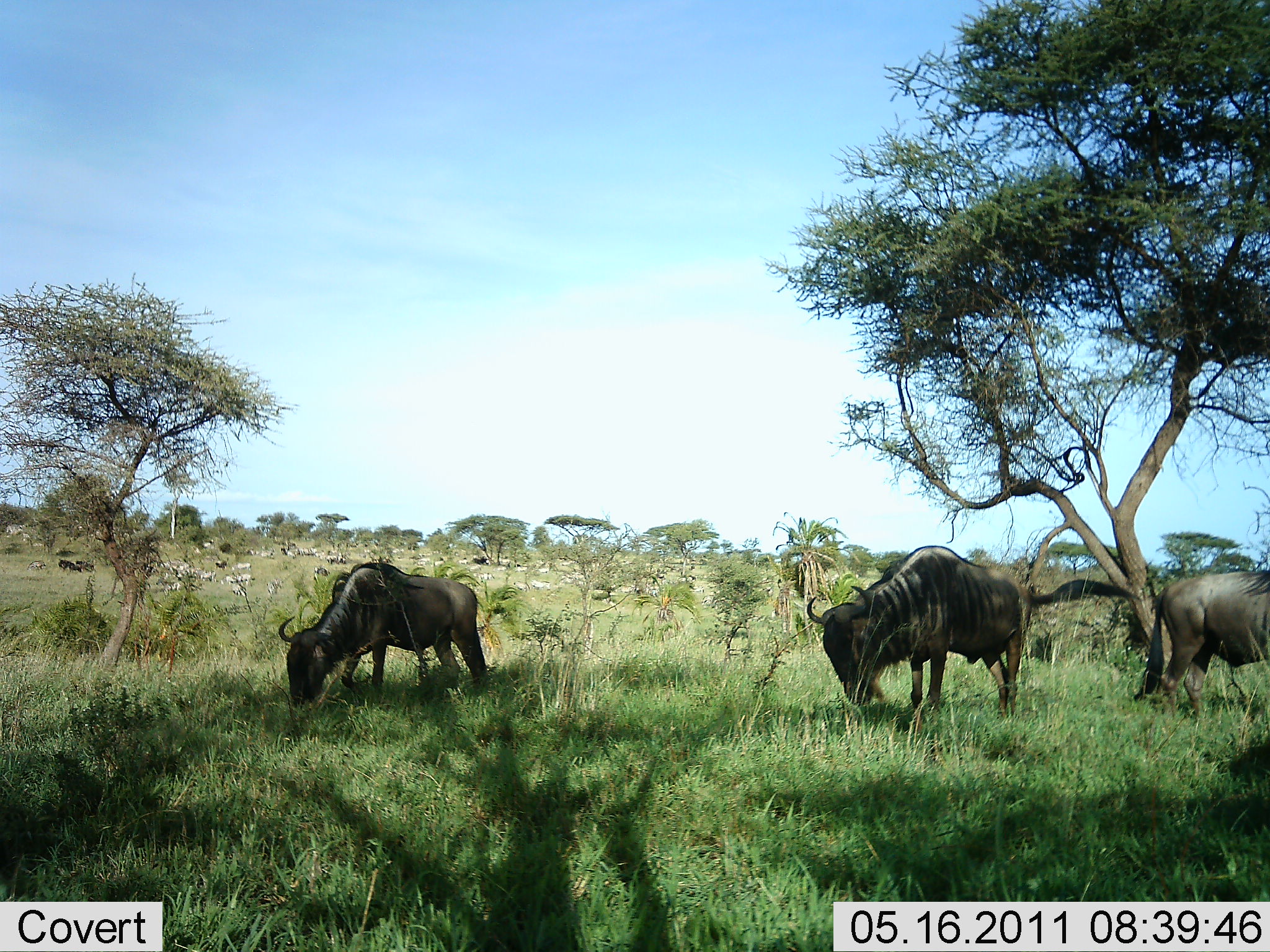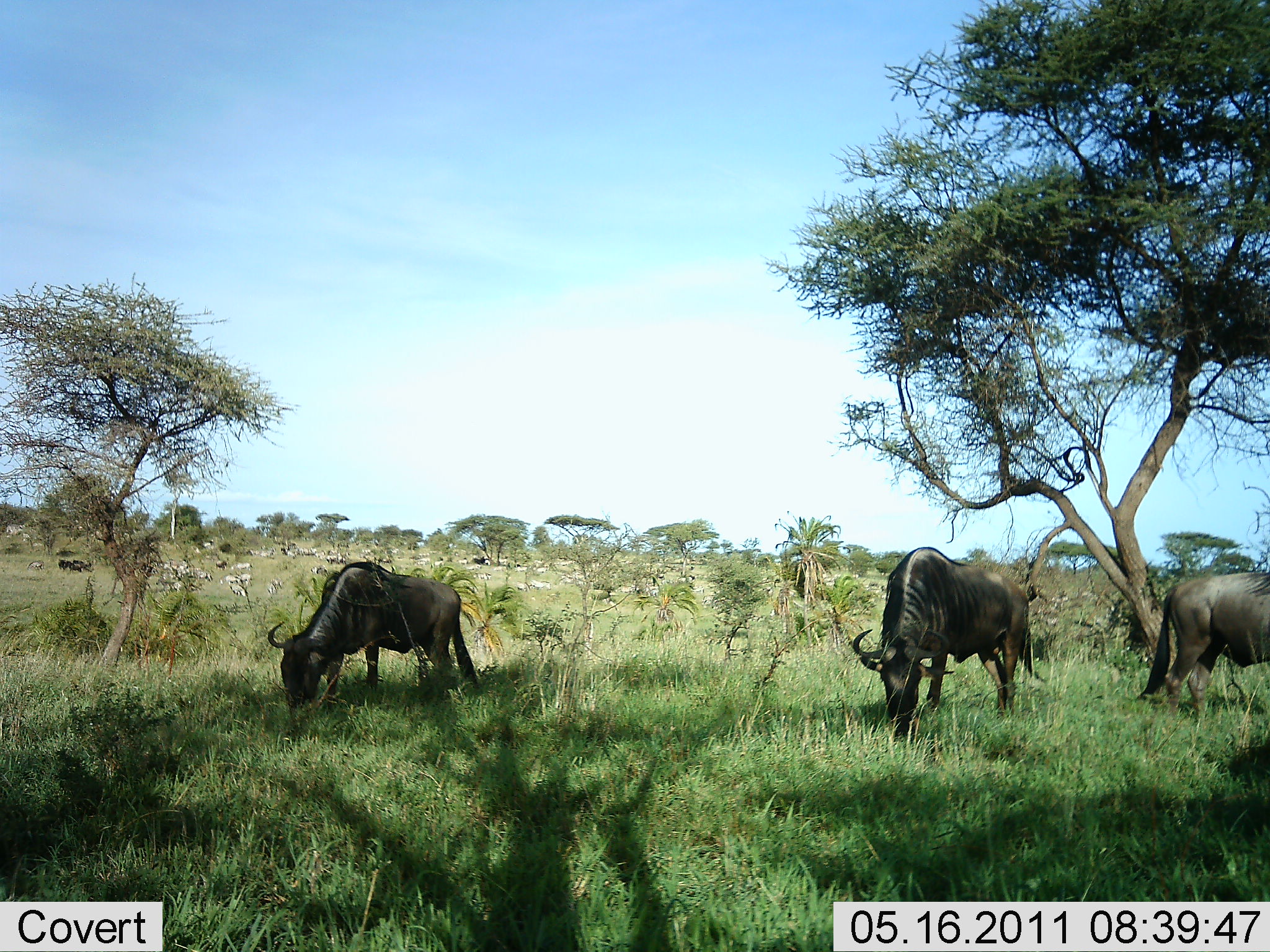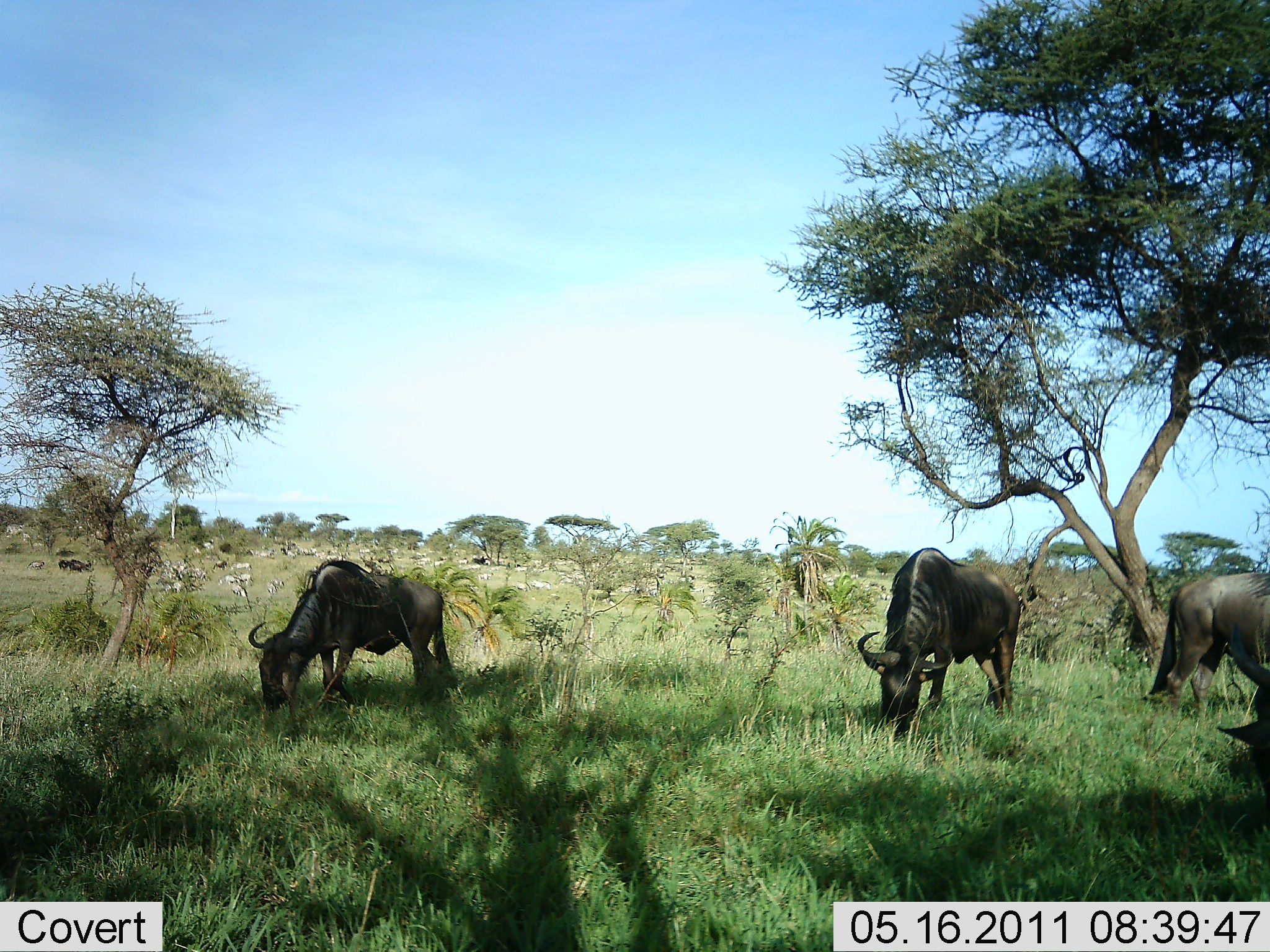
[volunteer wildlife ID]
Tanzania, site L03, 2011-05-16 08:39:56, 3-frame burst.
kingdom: Animalia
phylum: Chordata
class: Mammalia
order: Artiodactyla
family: Bovidae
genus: Connochaetes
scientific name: Connochaetes taurinus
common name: blue wildebeest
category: wildebeest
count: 3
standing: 31%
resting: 0%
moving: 8%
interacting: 0%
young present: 0%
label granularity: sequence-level